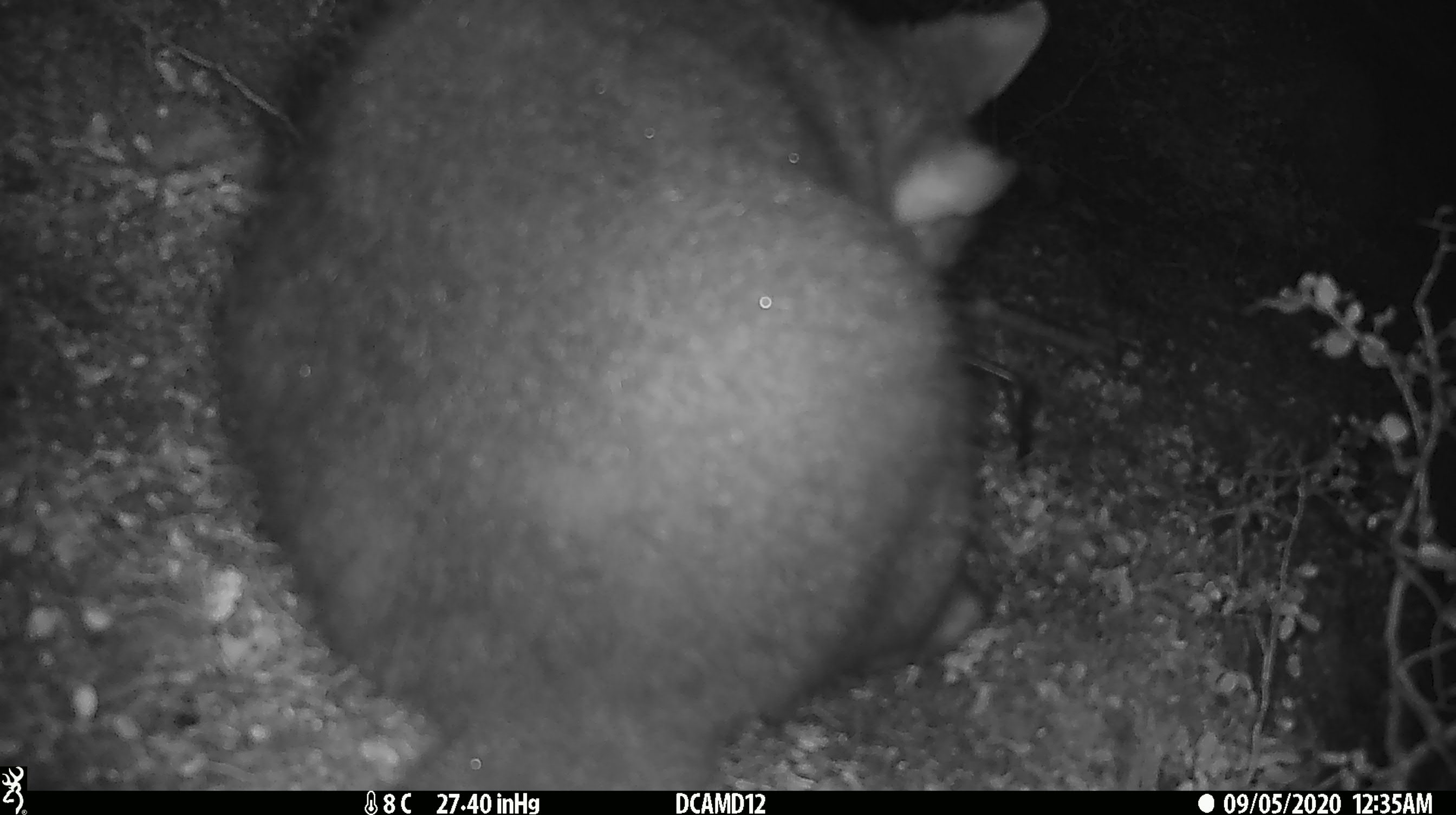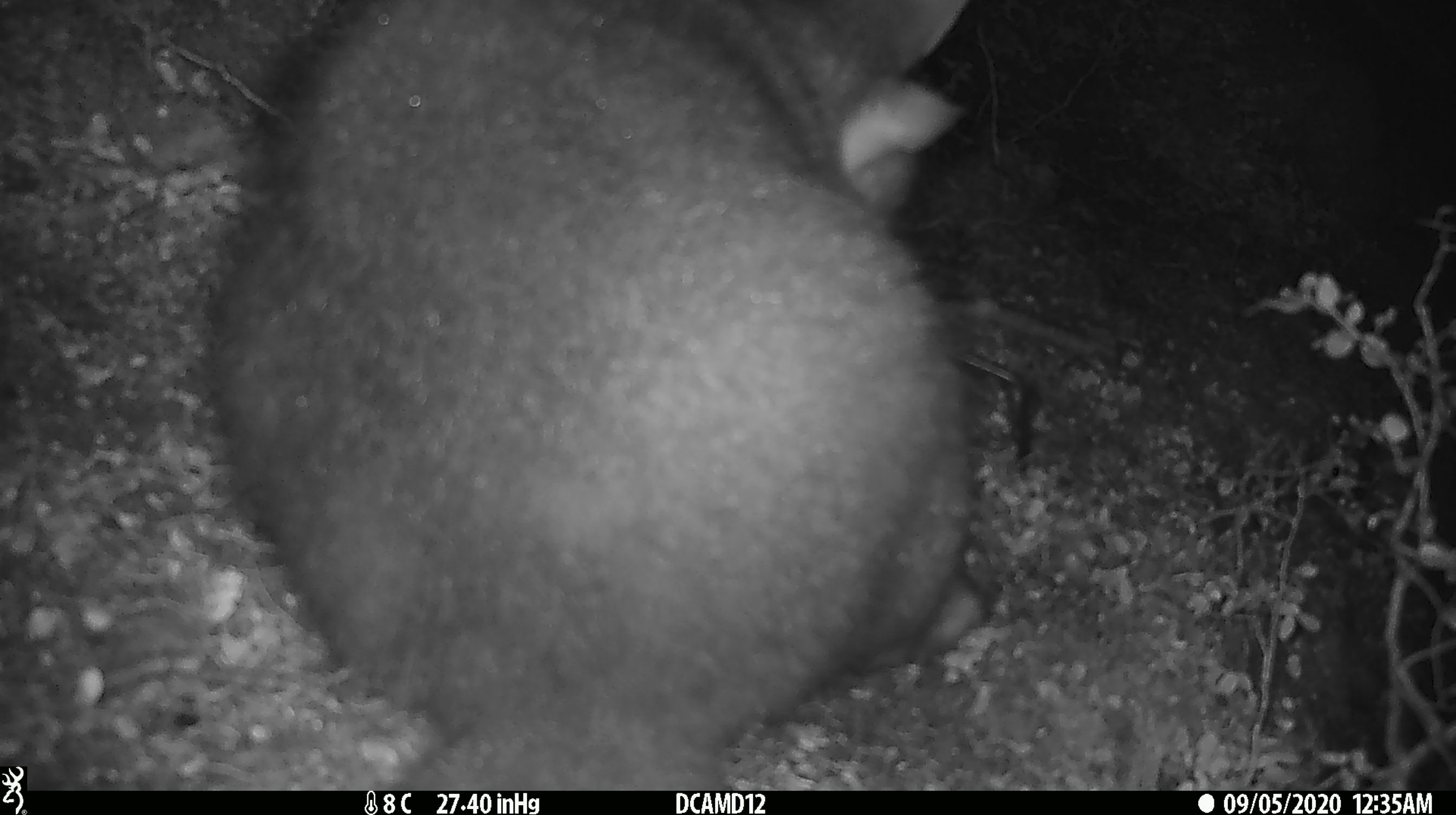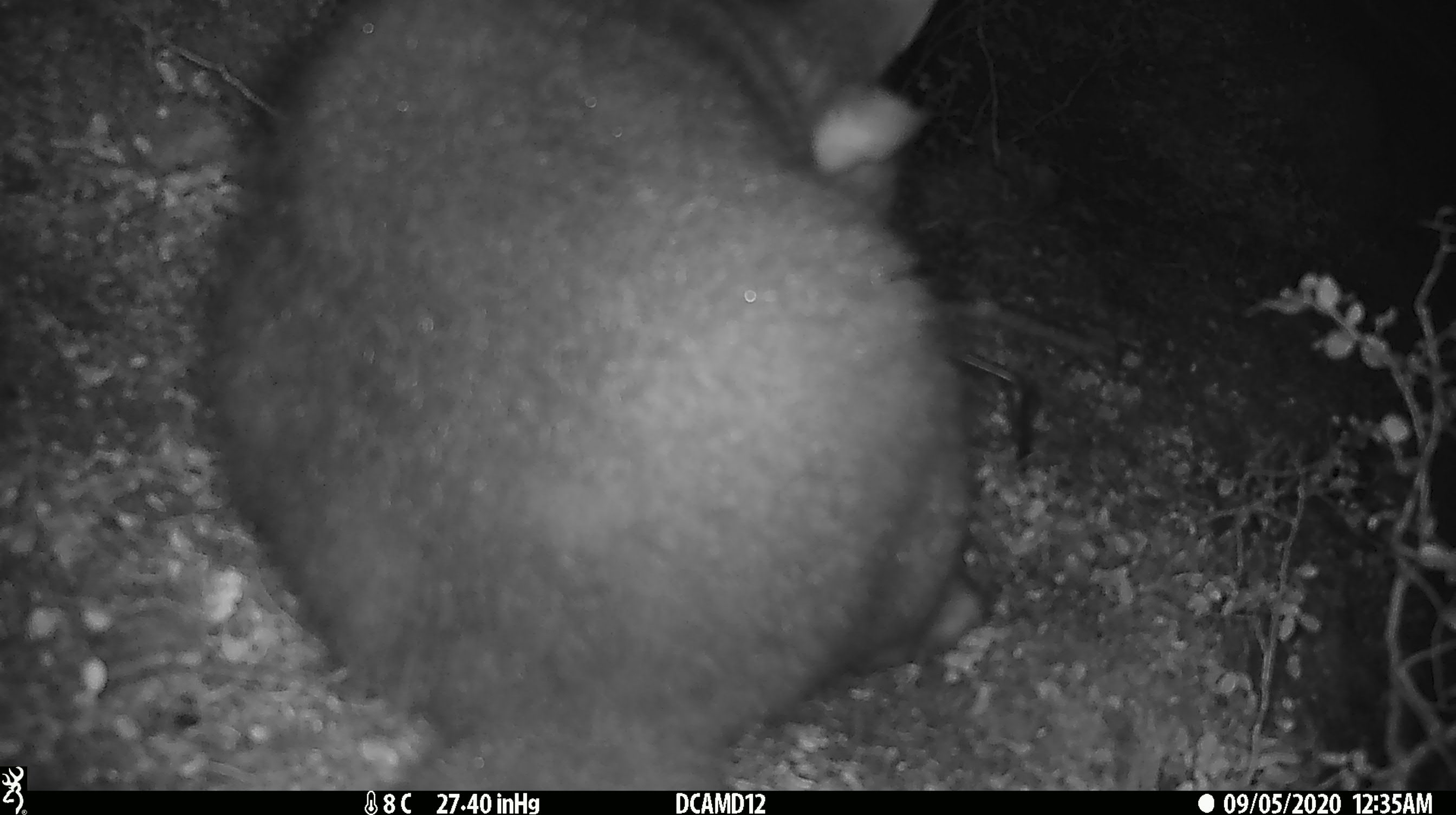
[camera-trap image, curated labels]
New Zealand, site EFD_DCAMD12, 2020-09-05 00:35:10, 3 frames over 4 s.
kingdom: Animalia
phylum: Chordata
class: Mammalia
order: Diprotodontia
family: Phalangeridae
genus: Trichosurus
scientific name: Trichosurus vulpecula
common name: common brushtail possum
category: possum